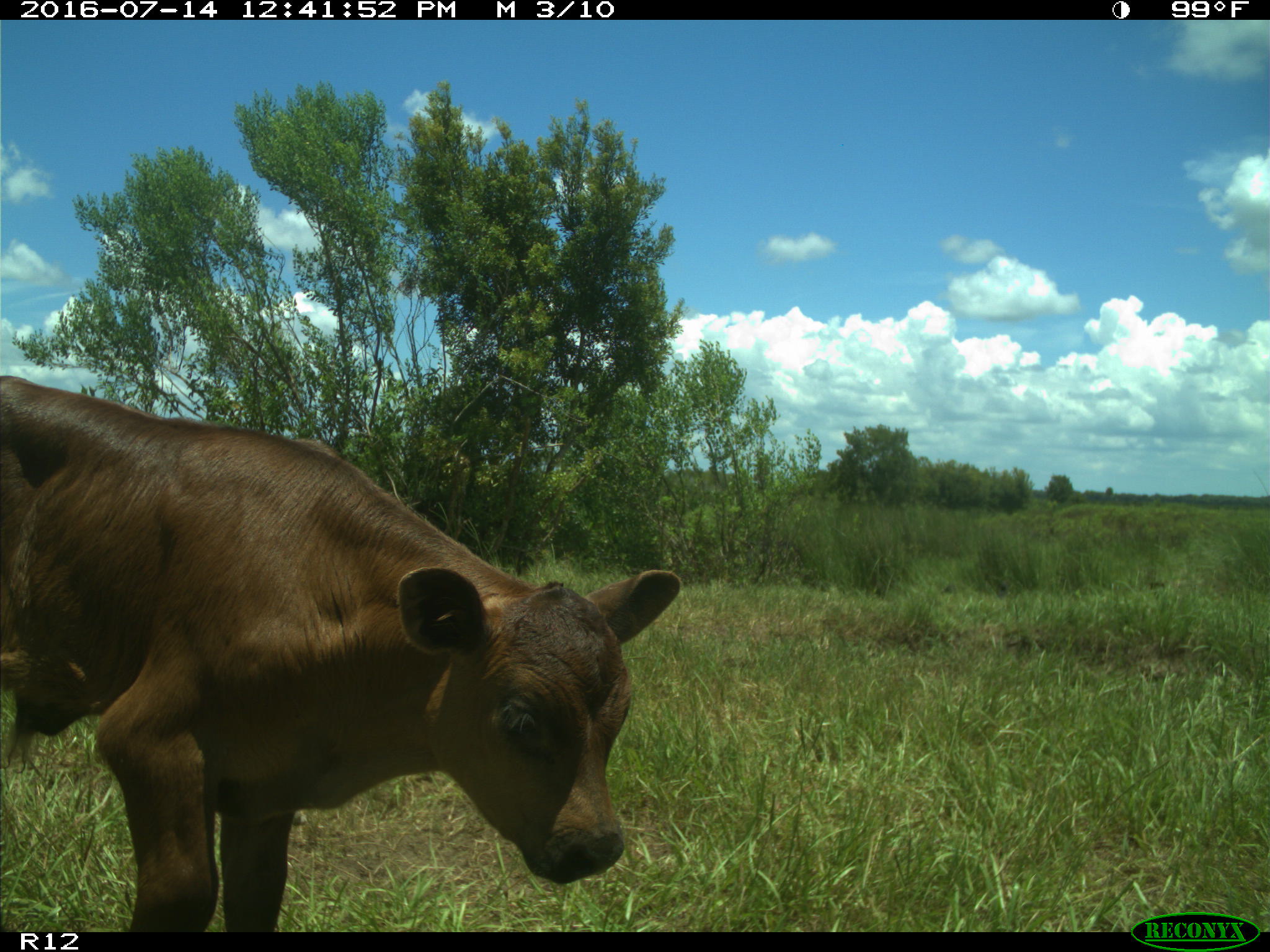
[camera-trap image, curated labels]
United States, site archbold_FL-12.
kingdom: Animalia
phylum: Chordata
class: Mammalia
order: Artiodactyla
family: Bovidae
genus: Bos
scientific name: Bos taurus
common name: domestic cow